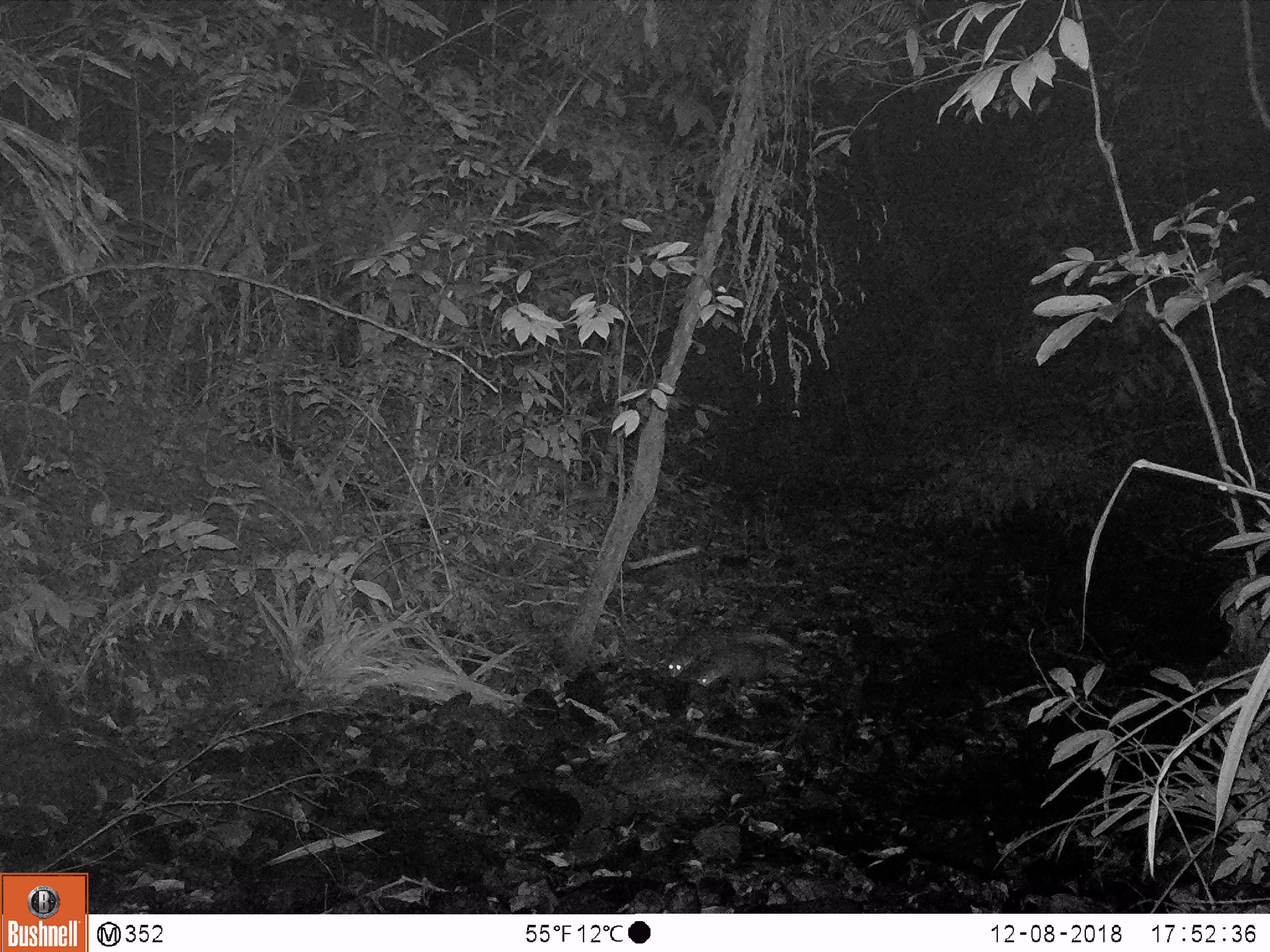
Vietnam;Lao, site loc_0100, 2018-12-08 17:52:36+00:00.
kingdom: Animalia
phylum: Chordata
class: Mammalia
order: Carnivora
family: Herpestidae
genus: Urva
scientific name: Urva urva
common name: crab-eating mongoose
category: crab eating mongoose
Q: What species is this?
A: Crab eating mongoose (crab-eating mongoose) (Urva urva).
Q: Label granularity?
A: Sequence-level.